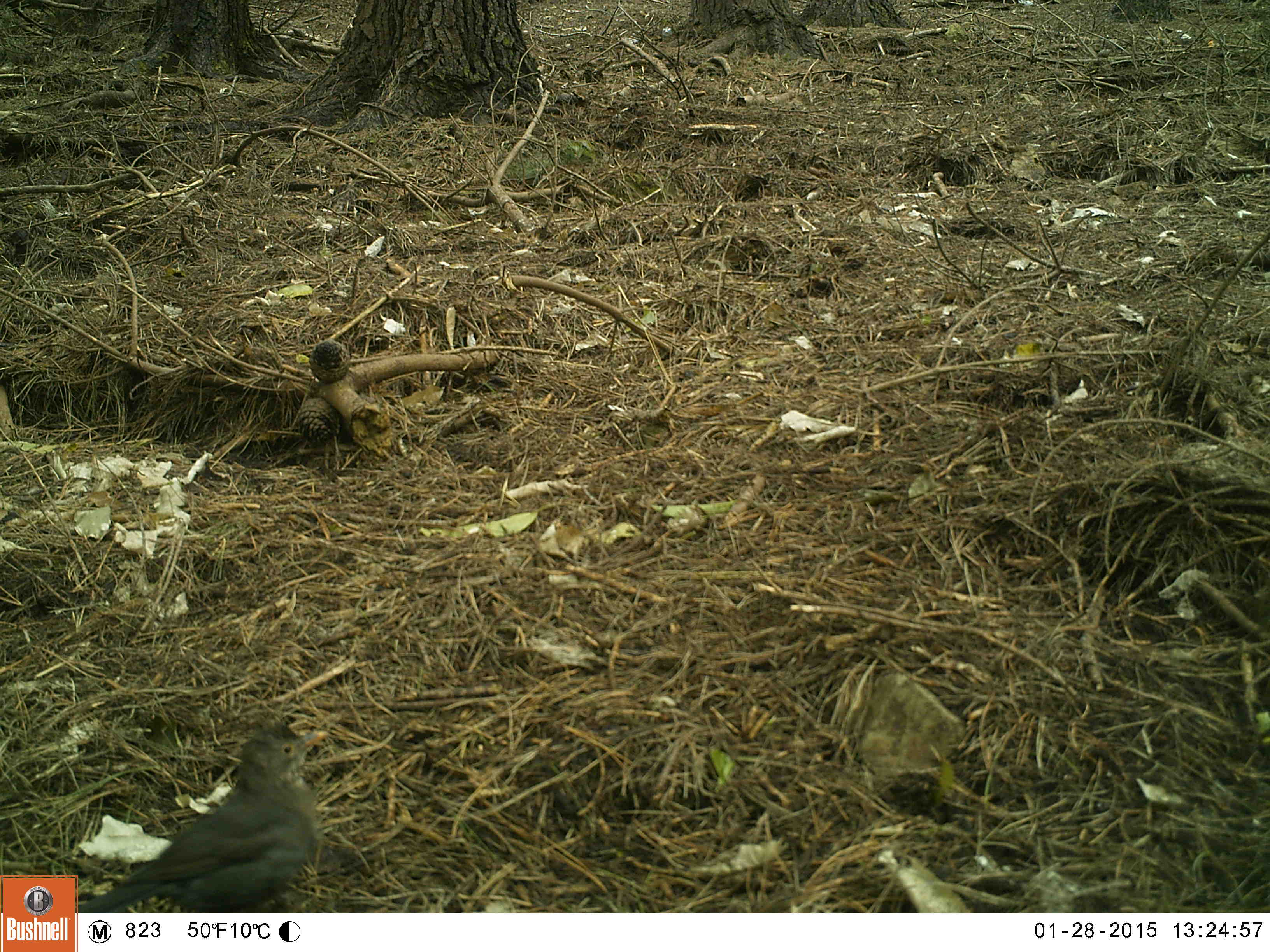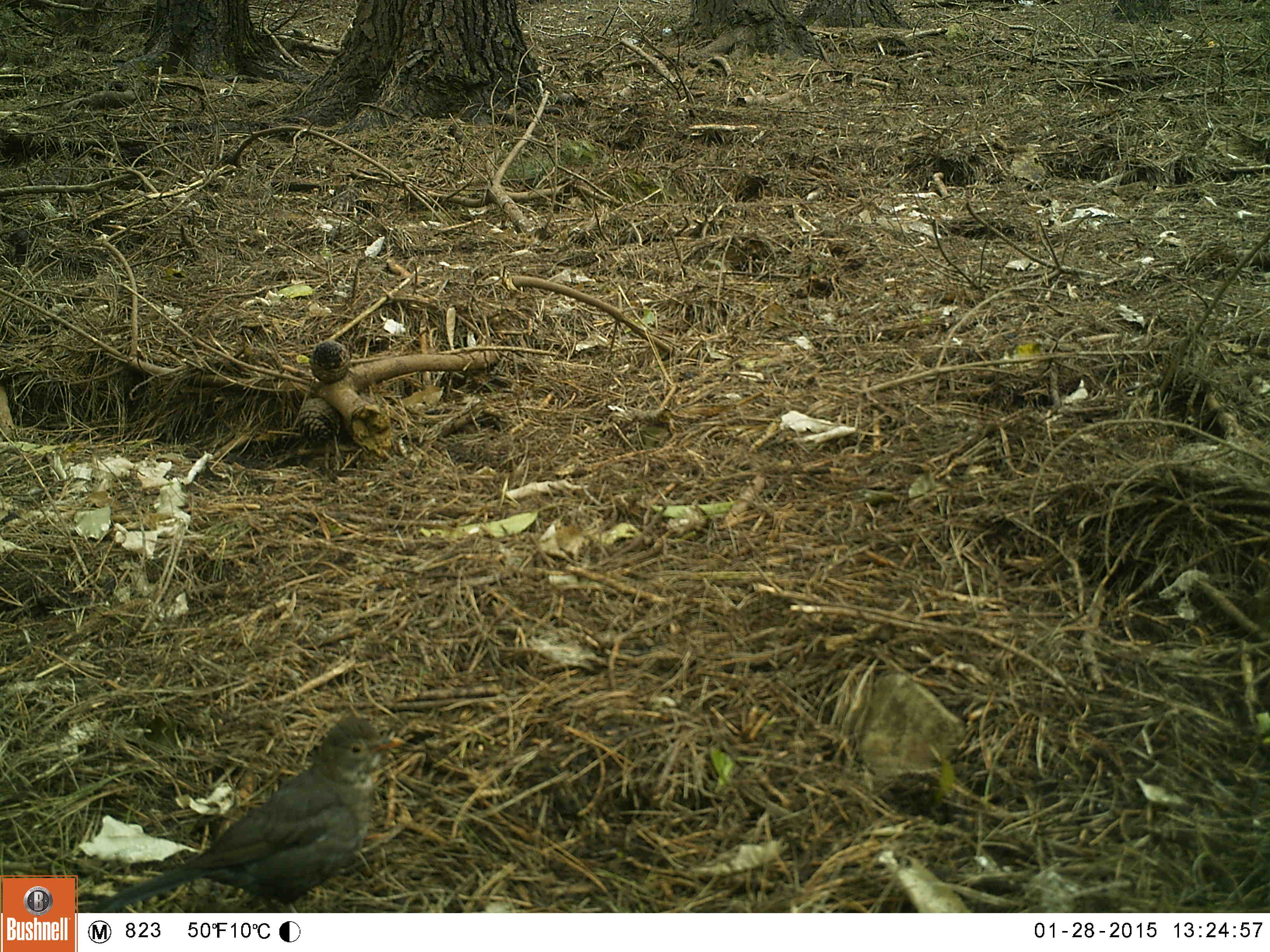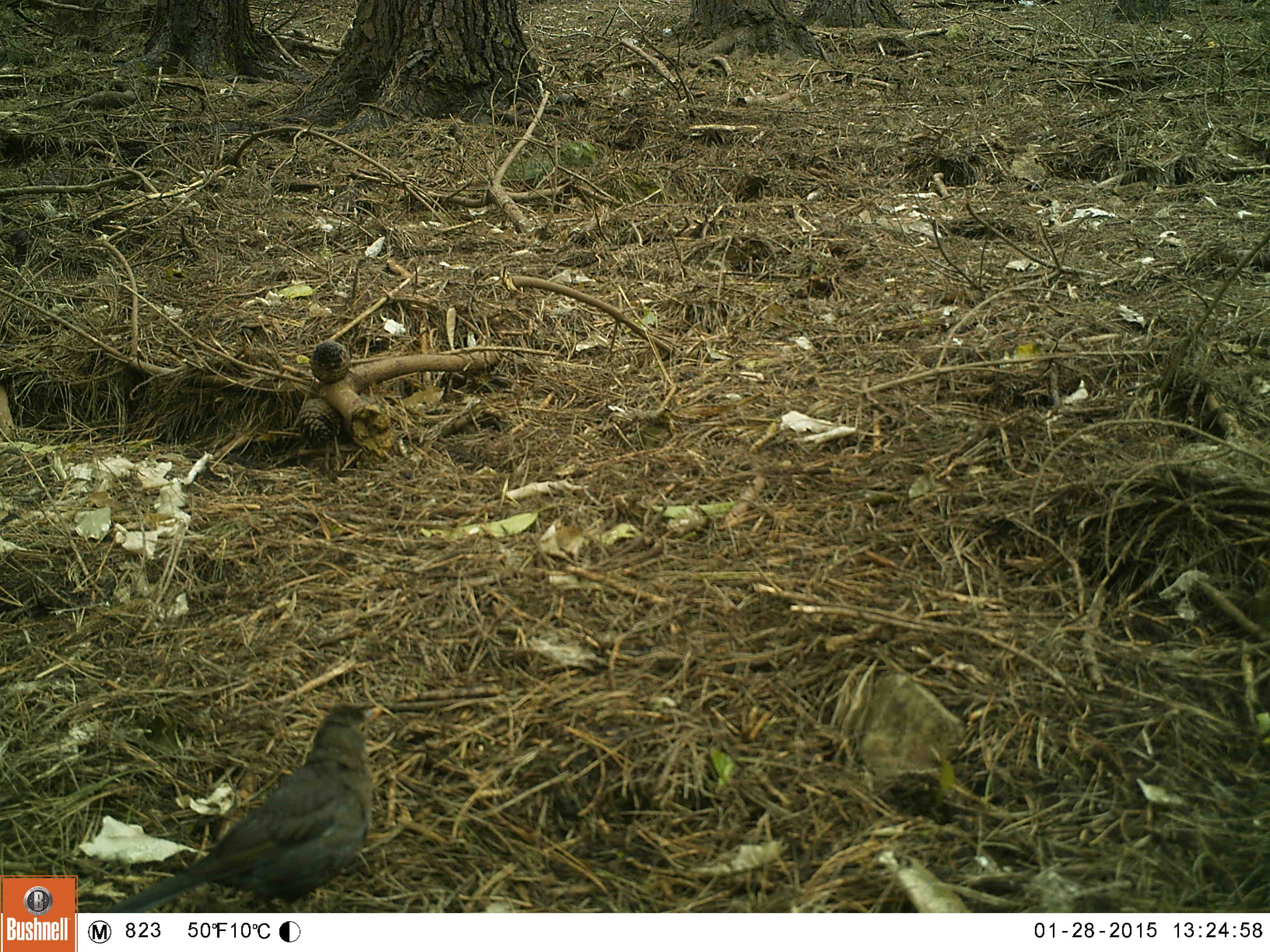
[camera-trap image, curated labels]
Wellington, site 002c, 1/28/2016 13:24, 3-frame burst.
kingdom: Animalia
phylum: Chordata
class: Aves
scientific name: Aves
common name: bird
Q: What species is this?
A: Bird (Aves).